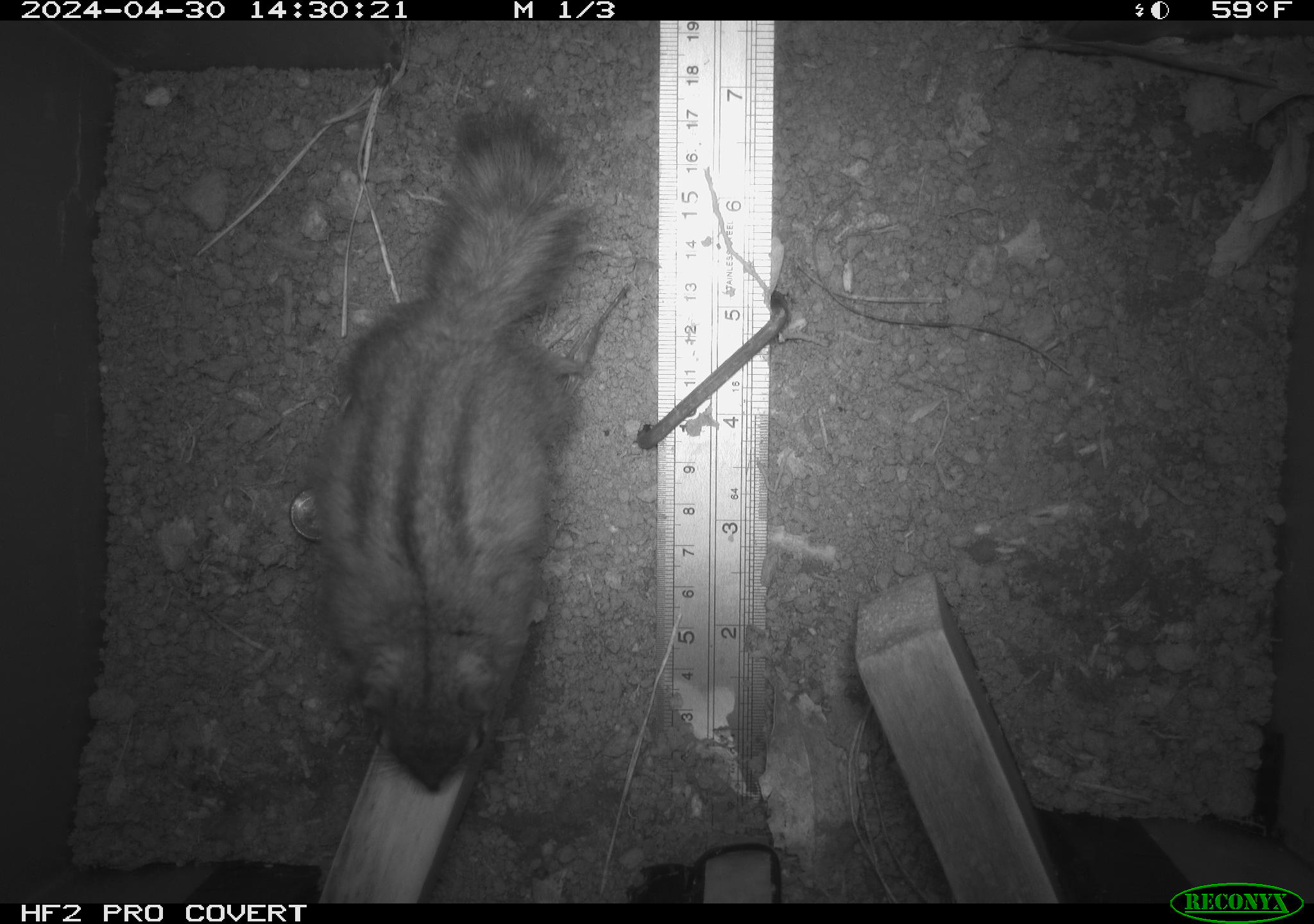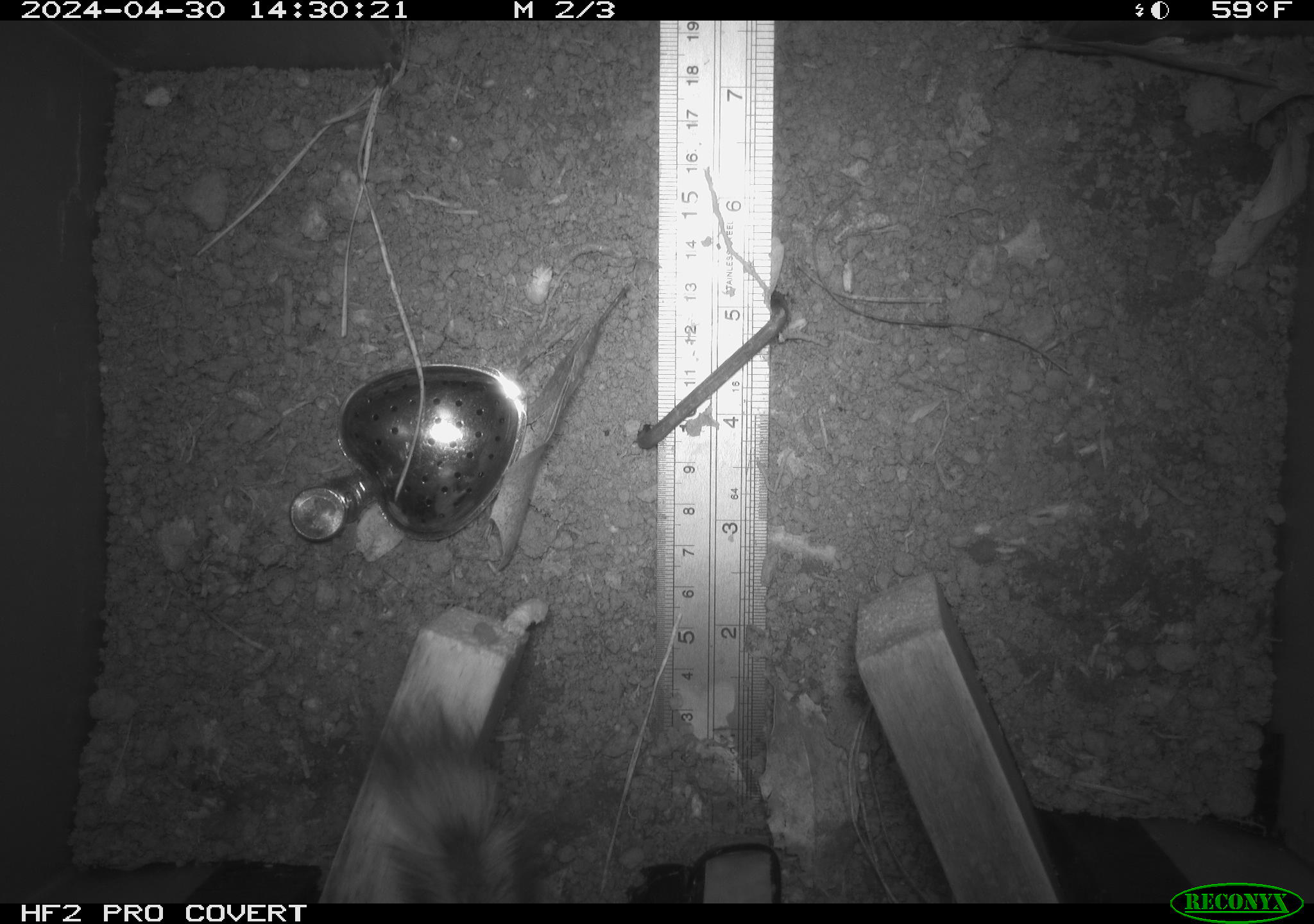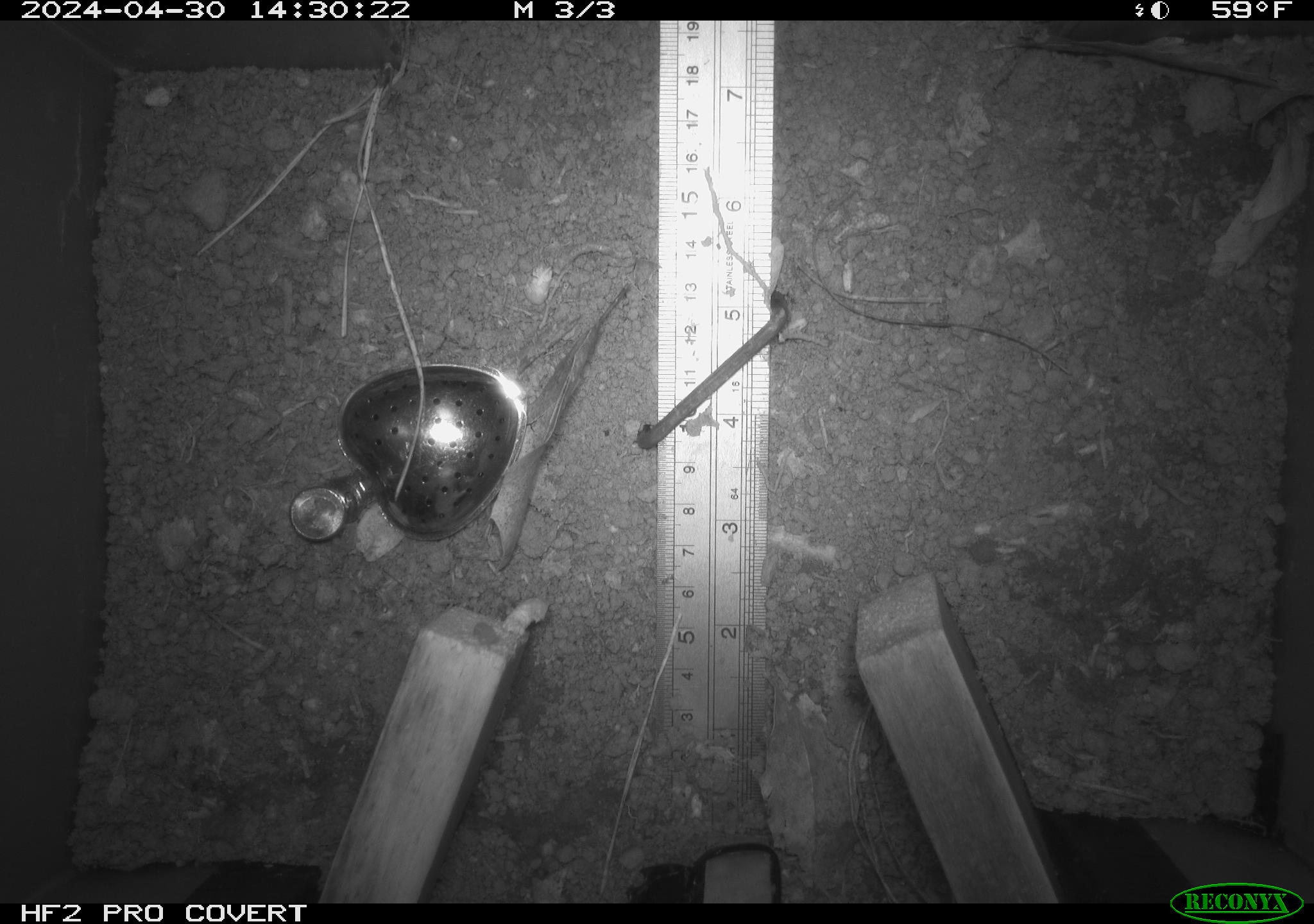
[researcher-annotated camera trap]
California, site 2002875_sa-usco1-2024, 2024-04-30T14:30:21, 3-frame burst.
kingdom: Animalia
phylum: Chordata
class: Mammalia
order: Rodentia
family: Sciuridae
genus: Neotamias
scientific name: Neotamias sonomae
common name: sonoma chipmunk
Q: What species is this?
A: Sonoma chipmunk (Neotamias sonomae).